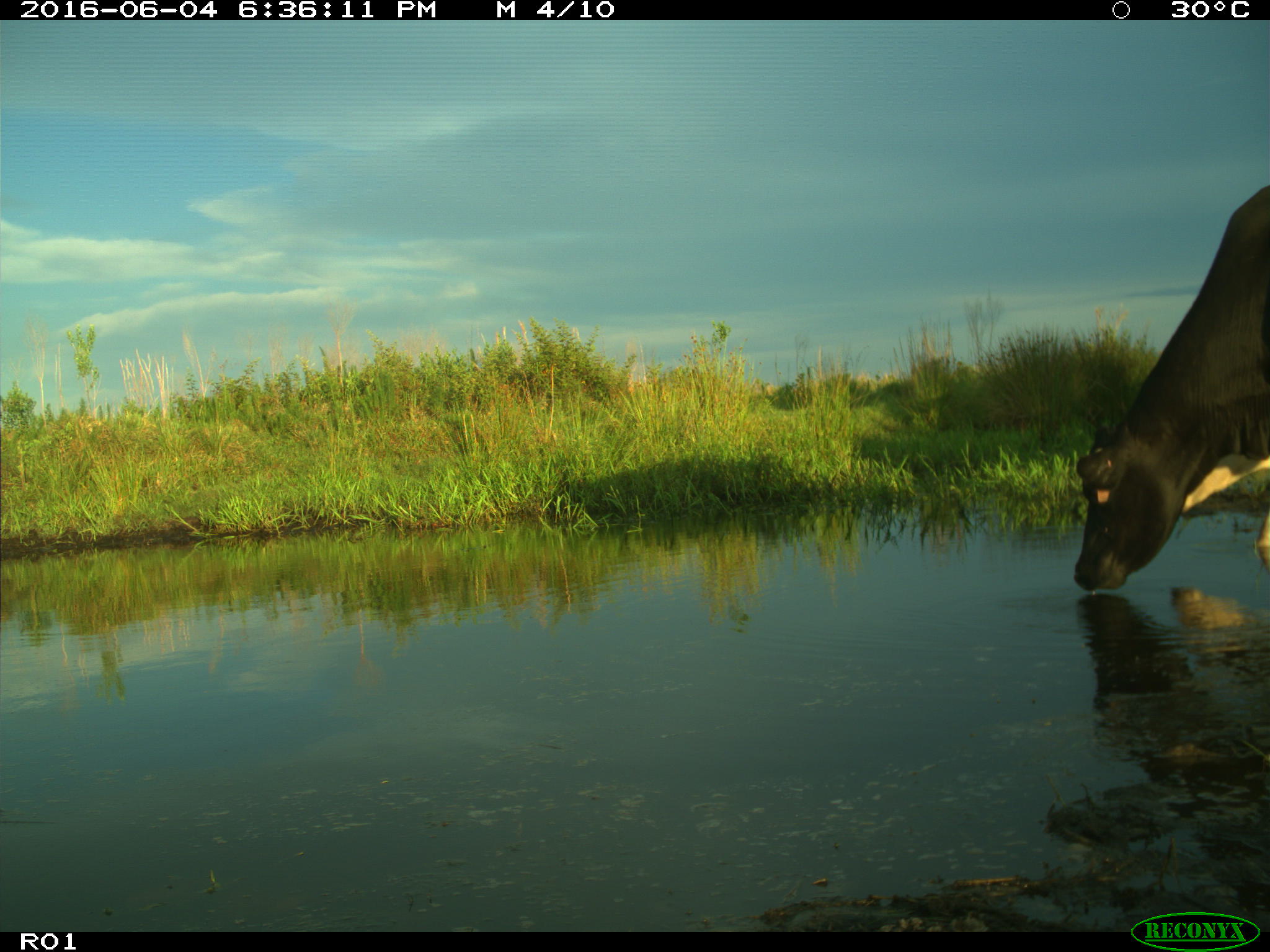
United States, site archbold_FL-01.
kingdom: Animalia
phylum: Chordata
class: Mammalia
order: Artiodactyla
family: Bovidae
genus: Bos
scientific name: Bos taurus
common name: domestic cow